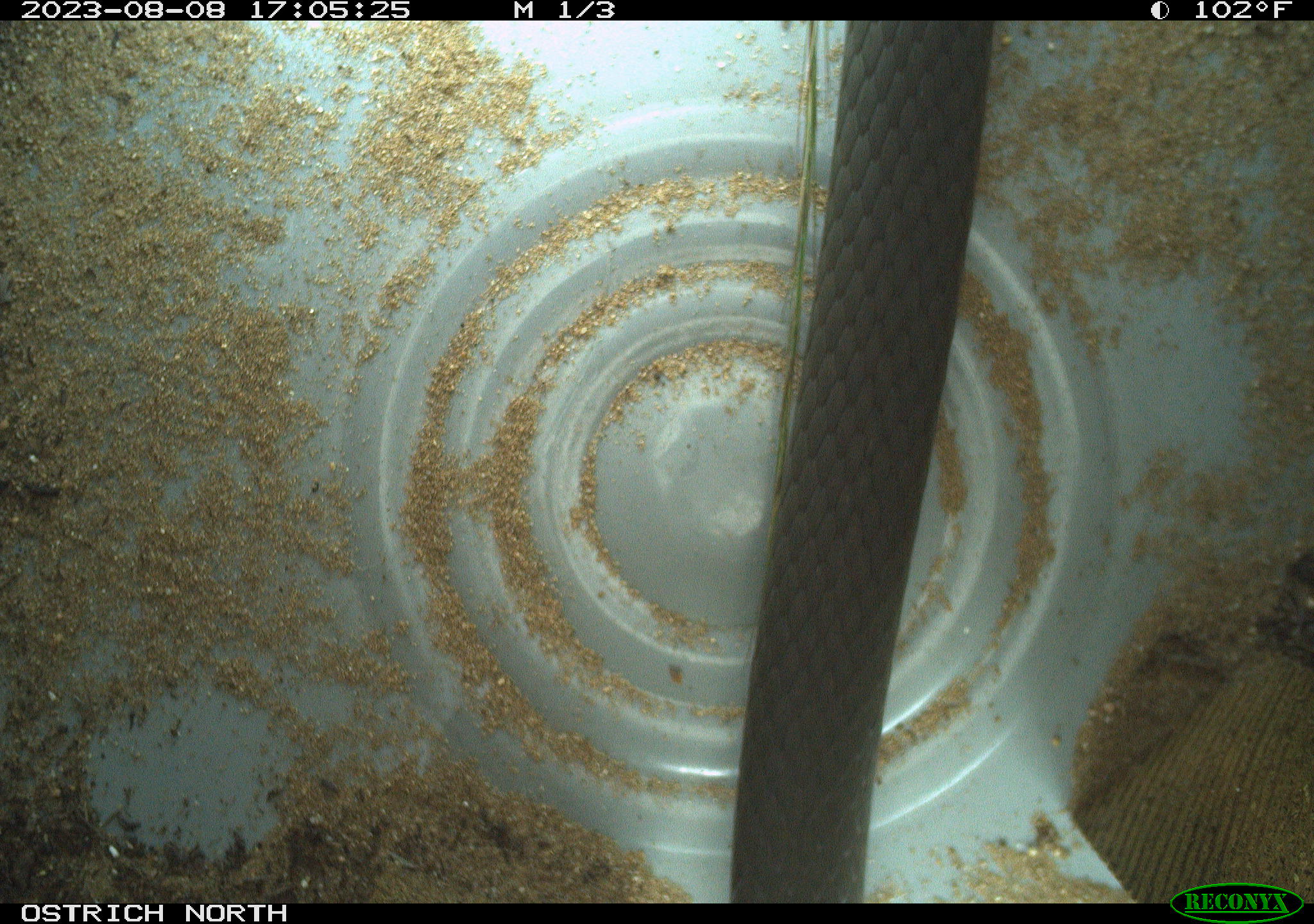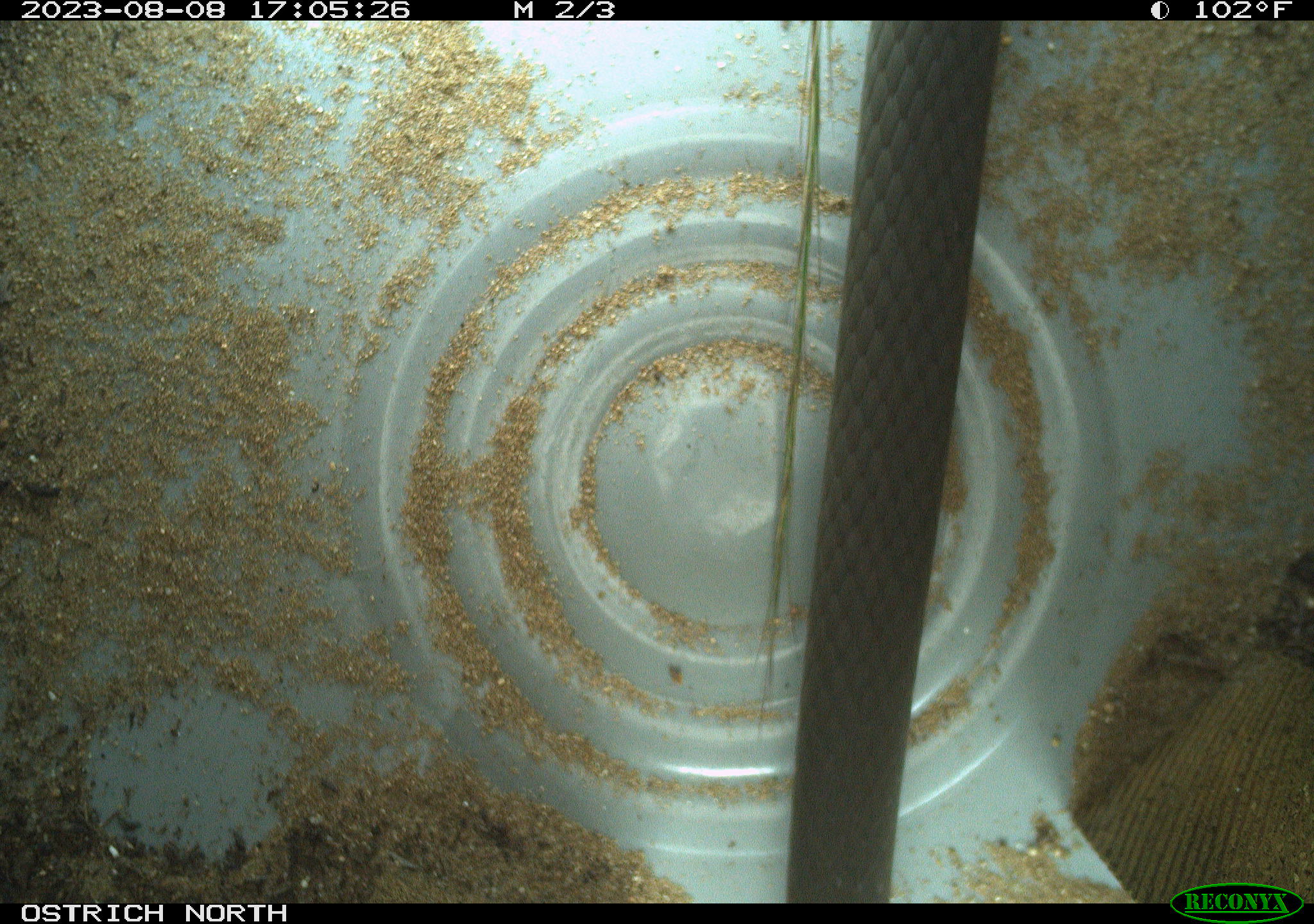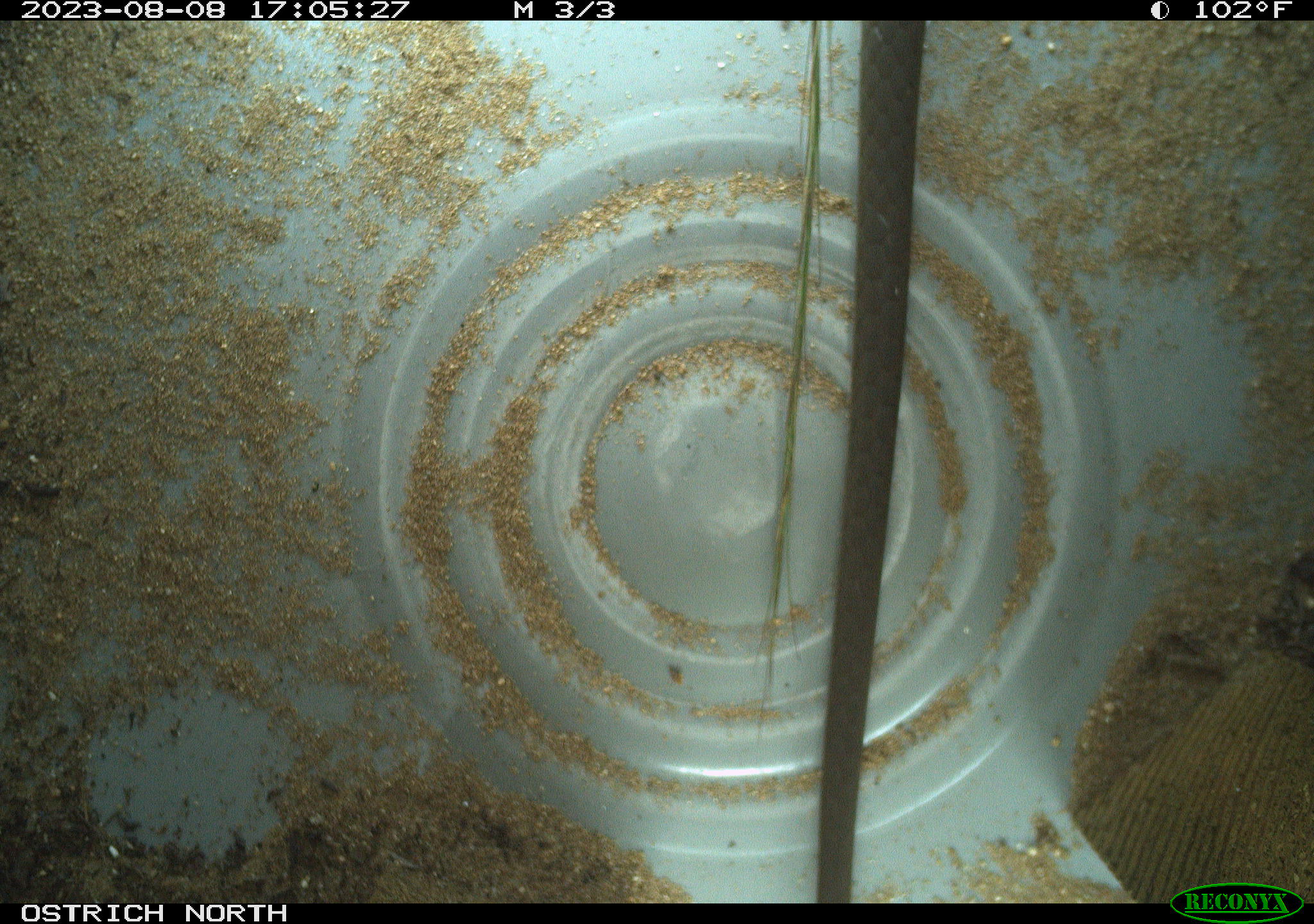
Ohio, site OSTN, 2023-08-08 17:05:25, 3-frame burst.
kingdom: Animalia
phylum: Chordata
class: Reptilia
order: Squamata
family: Colubridae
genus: Coluber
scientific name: Coluber constrictor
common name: eastern racer snake